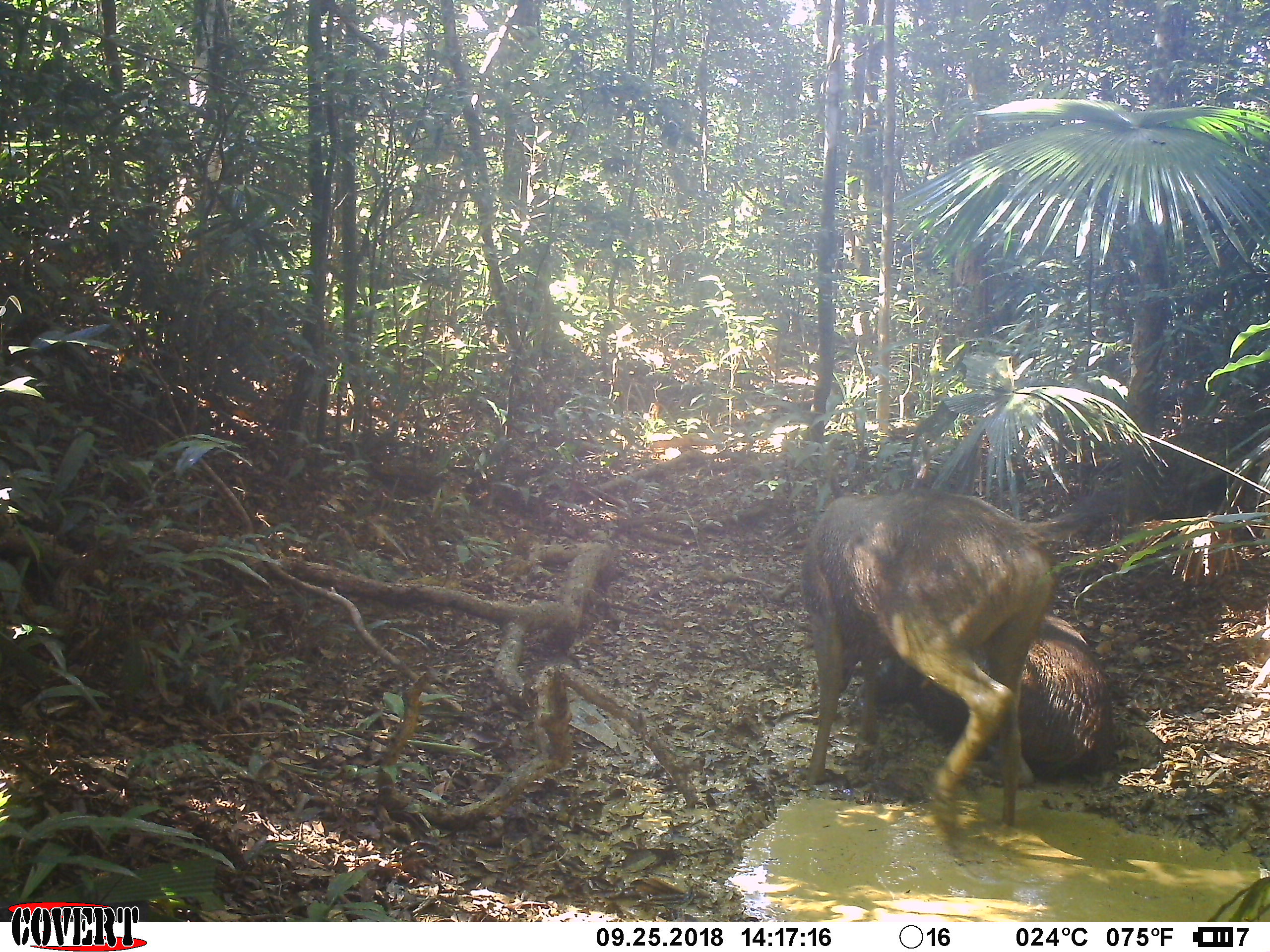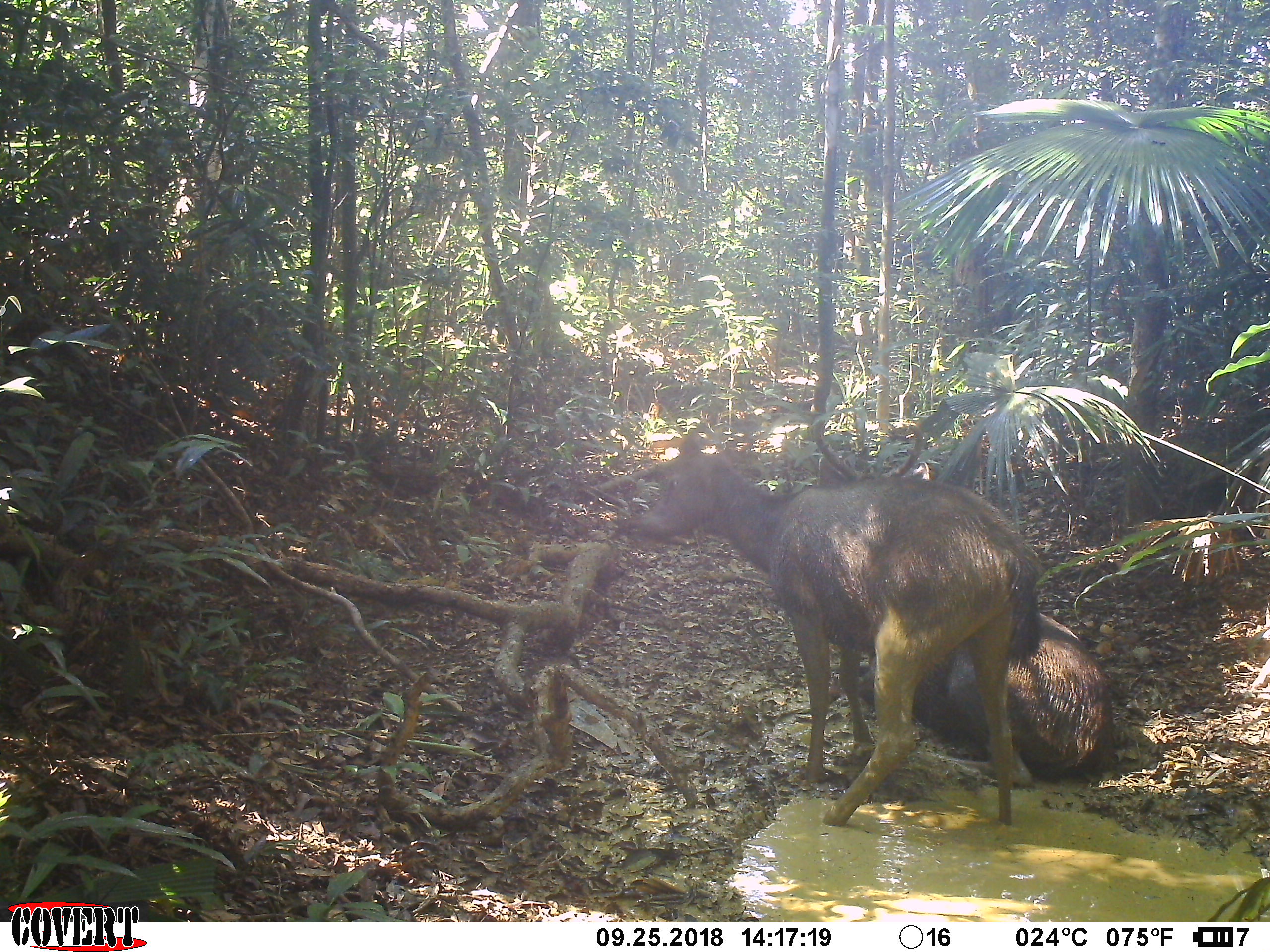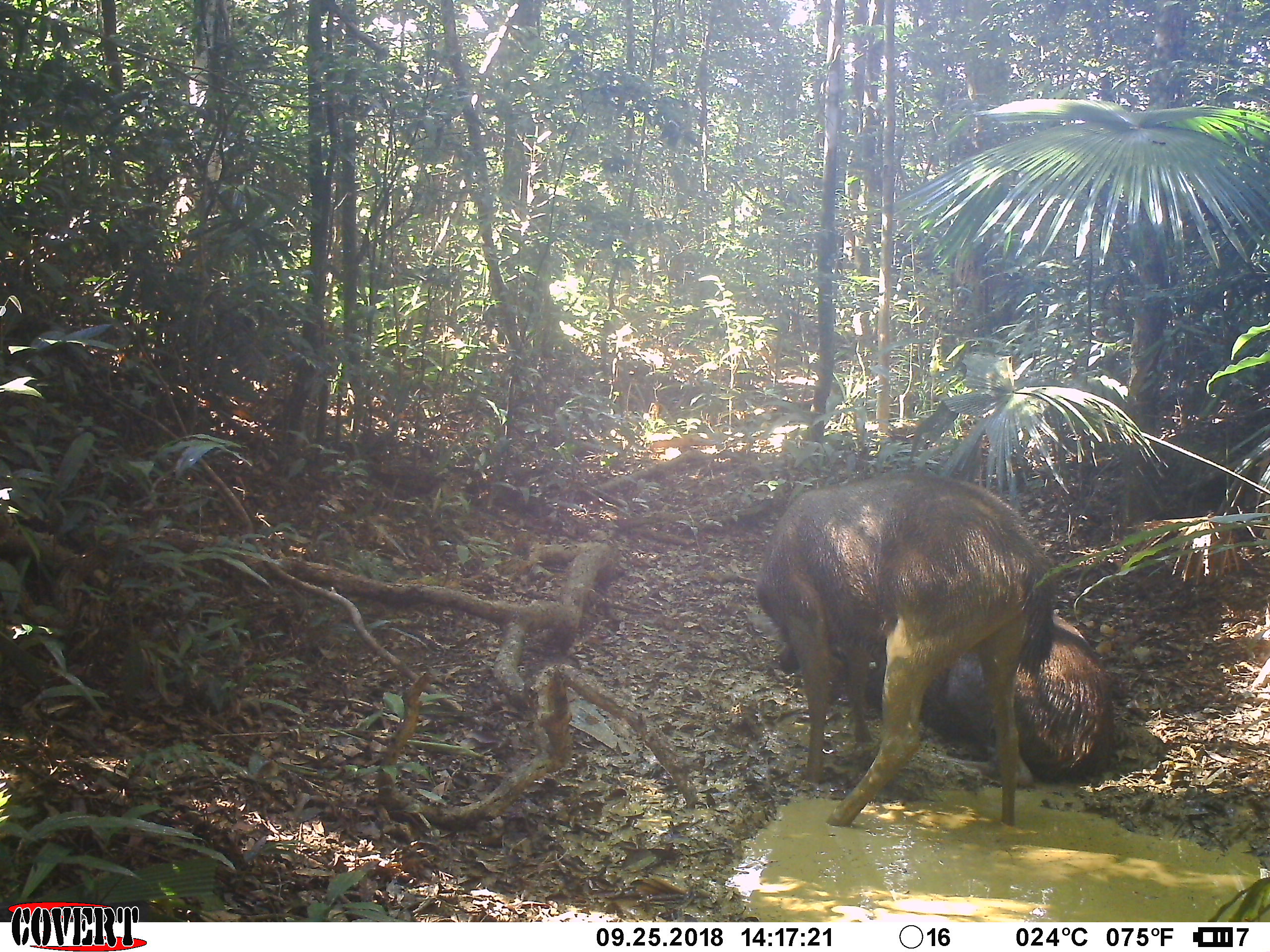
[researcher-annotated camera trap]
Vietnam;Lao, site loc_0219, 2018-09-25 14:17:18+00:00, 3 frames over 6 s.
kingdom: Animalia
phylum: Chordata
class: Mammalia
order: Artiodactyla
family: Cervidae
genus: Rusa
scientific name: Rusa unicolor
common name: sambar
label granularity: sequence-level